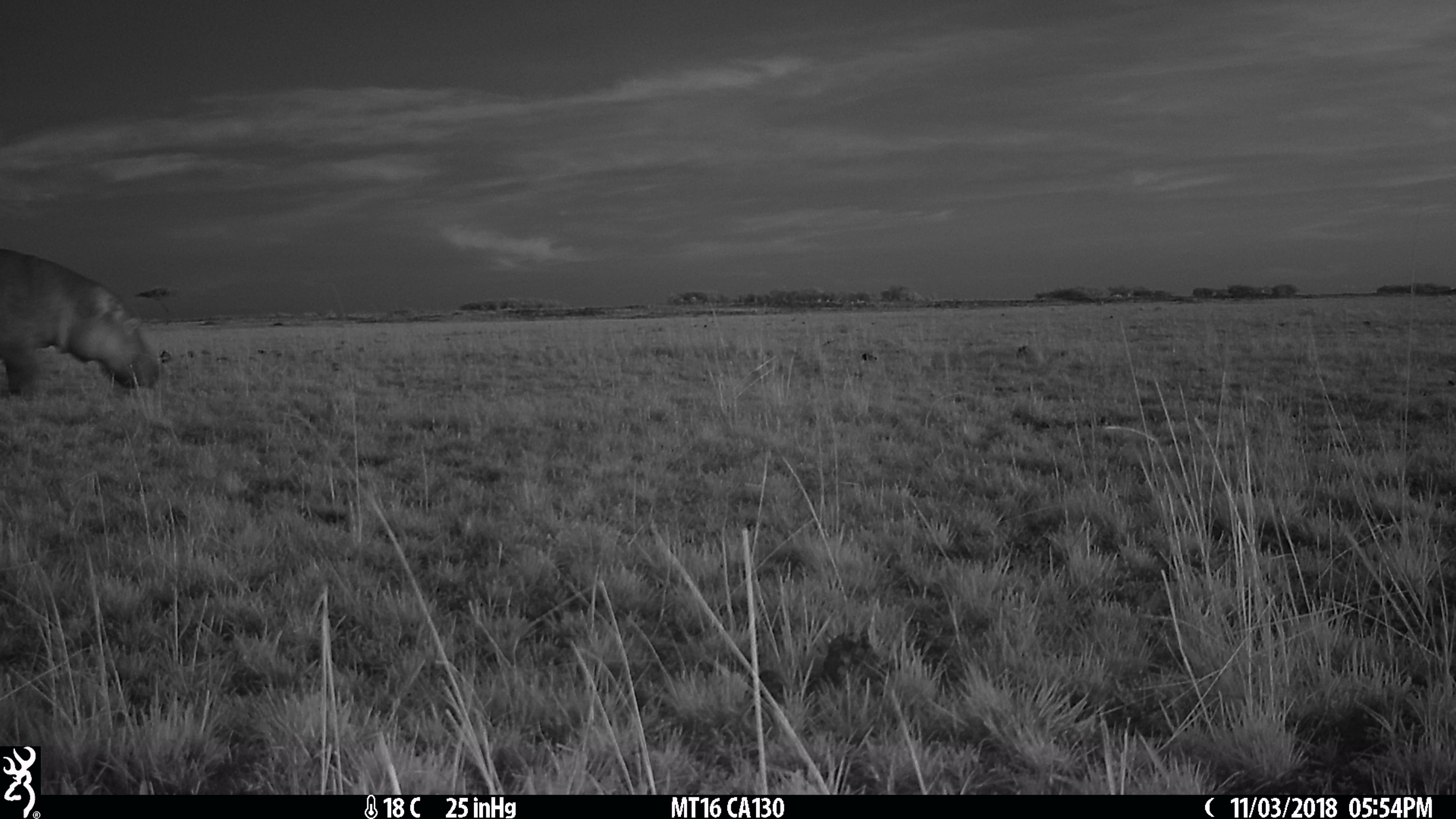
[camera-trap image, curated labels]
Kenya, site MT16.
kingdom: Animalia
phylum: Chordata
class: Mammalia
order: Artiodactyla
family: Hippopotamidae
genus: Hippopotamus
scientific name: Hippopotamus amphibius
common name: hippopotamus